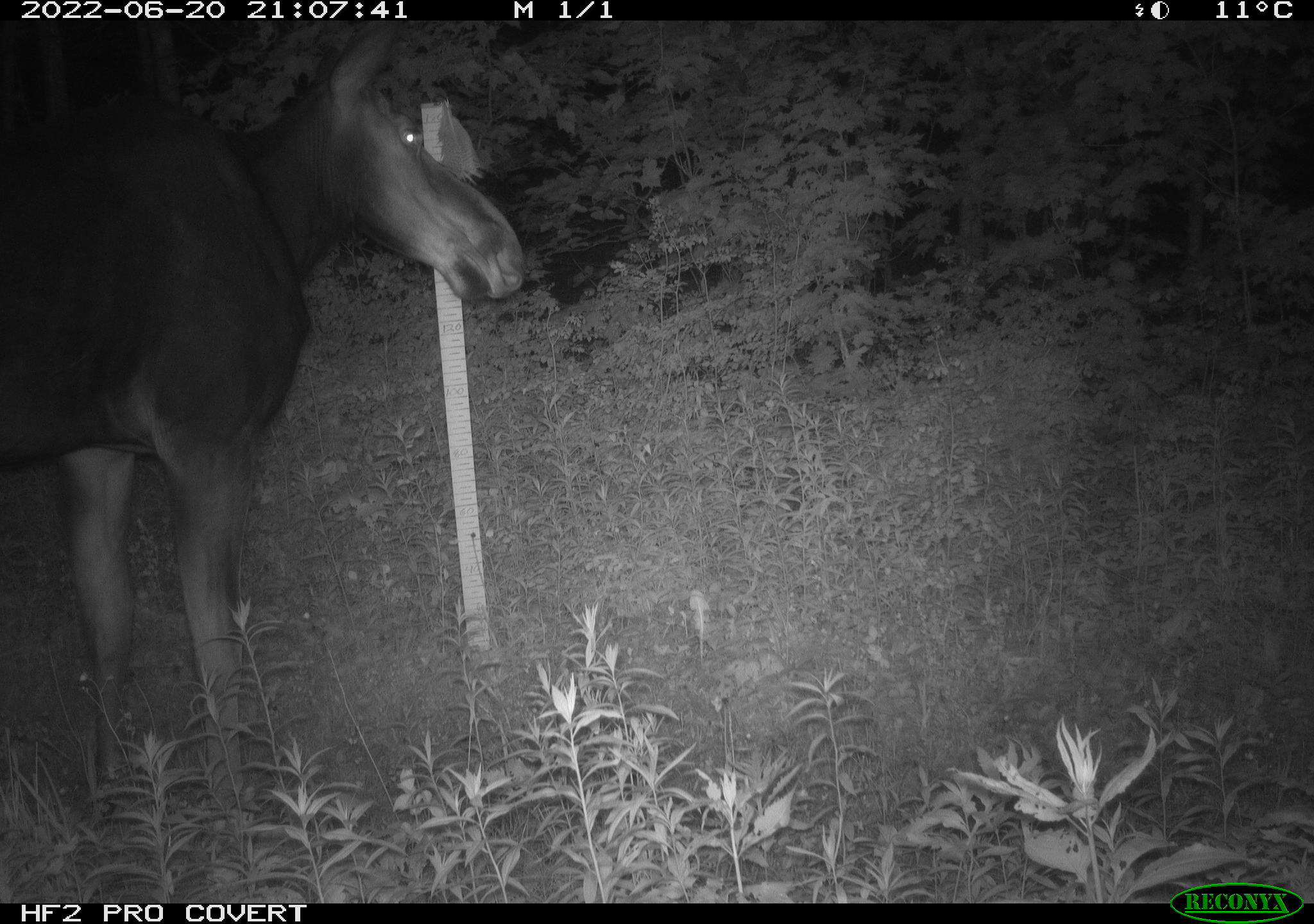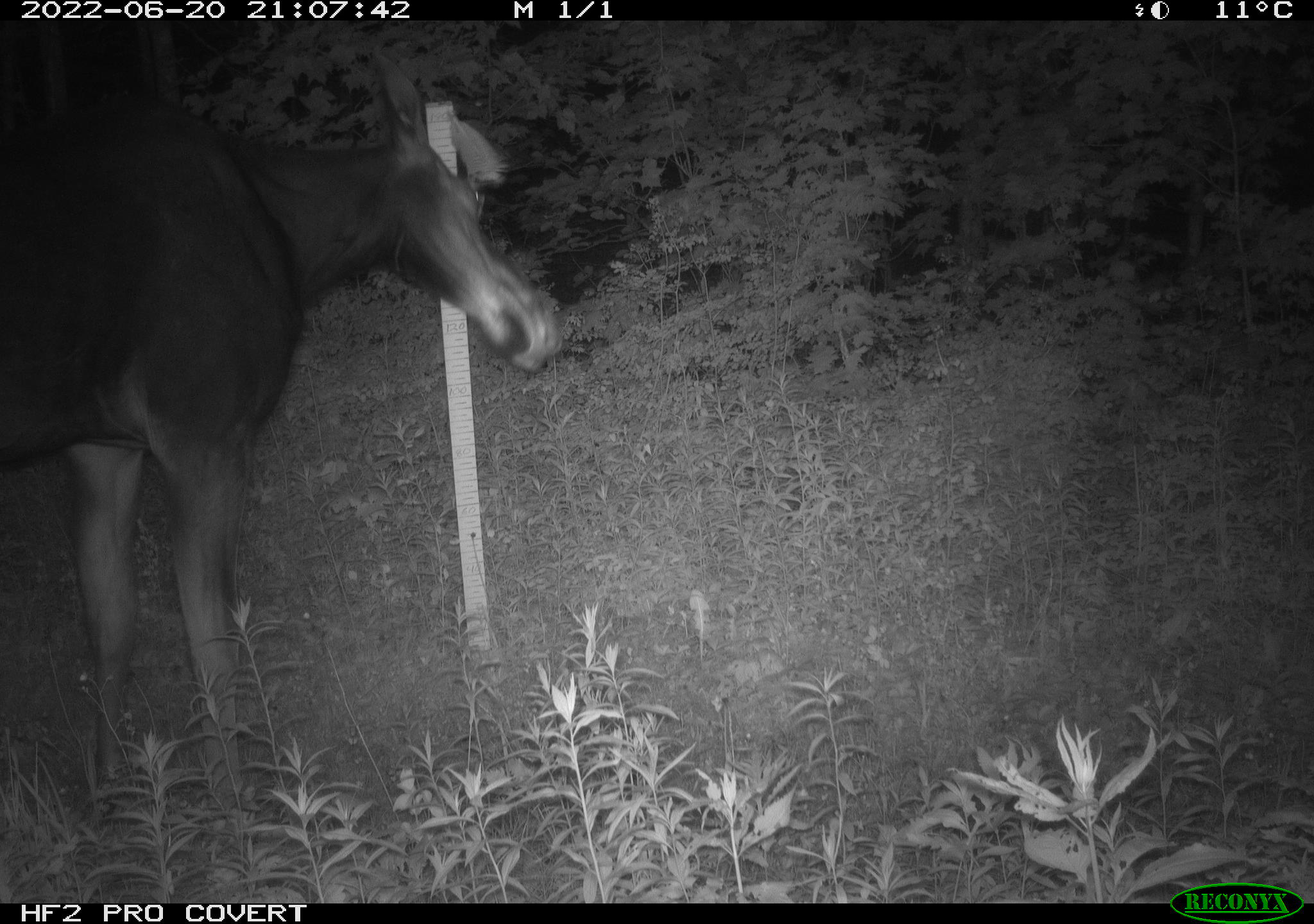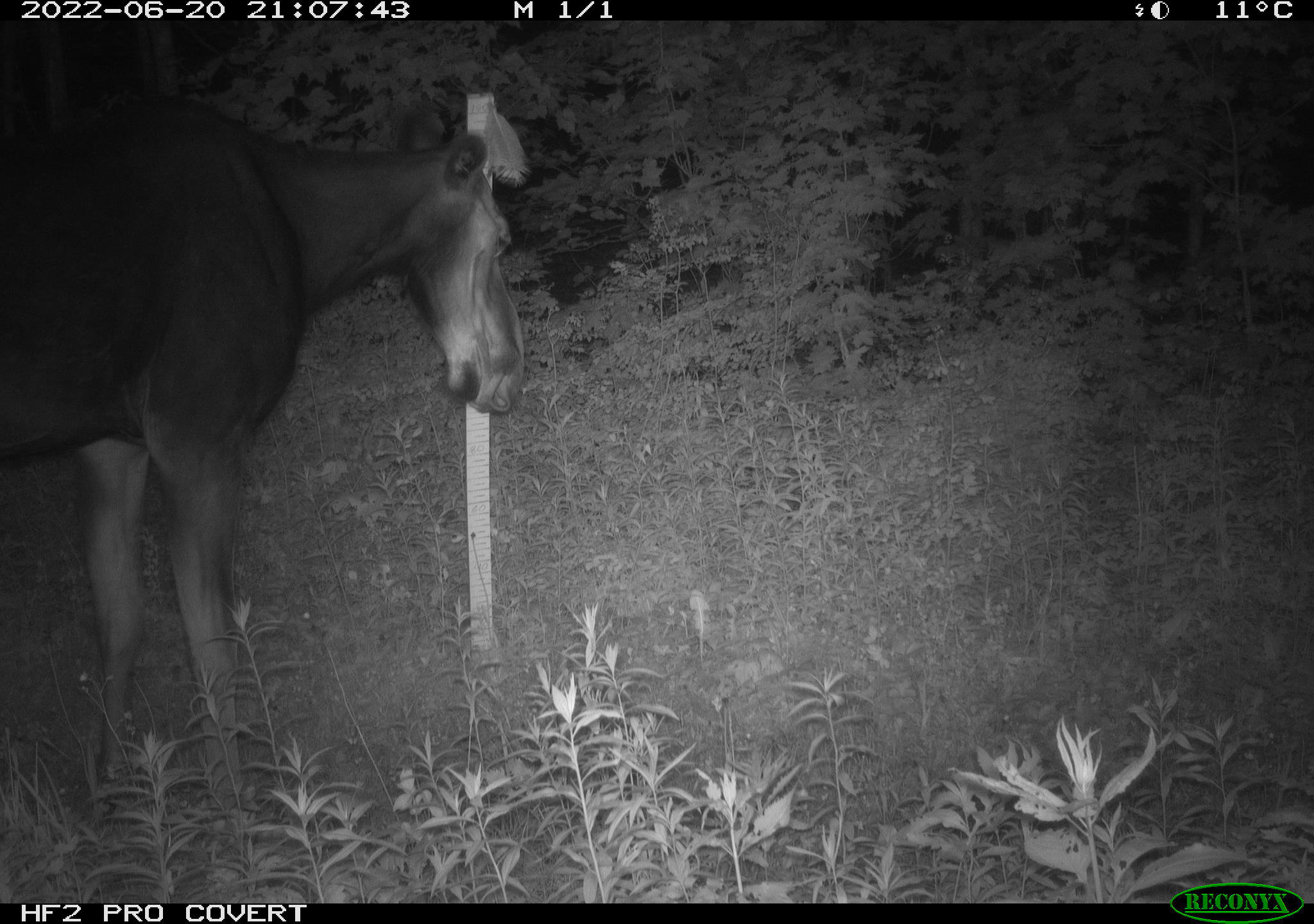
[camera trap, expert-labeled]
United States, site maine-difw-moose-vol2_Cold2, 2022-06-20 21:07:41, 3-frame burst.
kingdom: Animalia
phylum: Chordata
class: Mammalia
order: Artiodactyla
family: Cervidae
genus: Alces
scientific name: Alces alces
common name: moose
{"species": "moose (Alces alces)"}